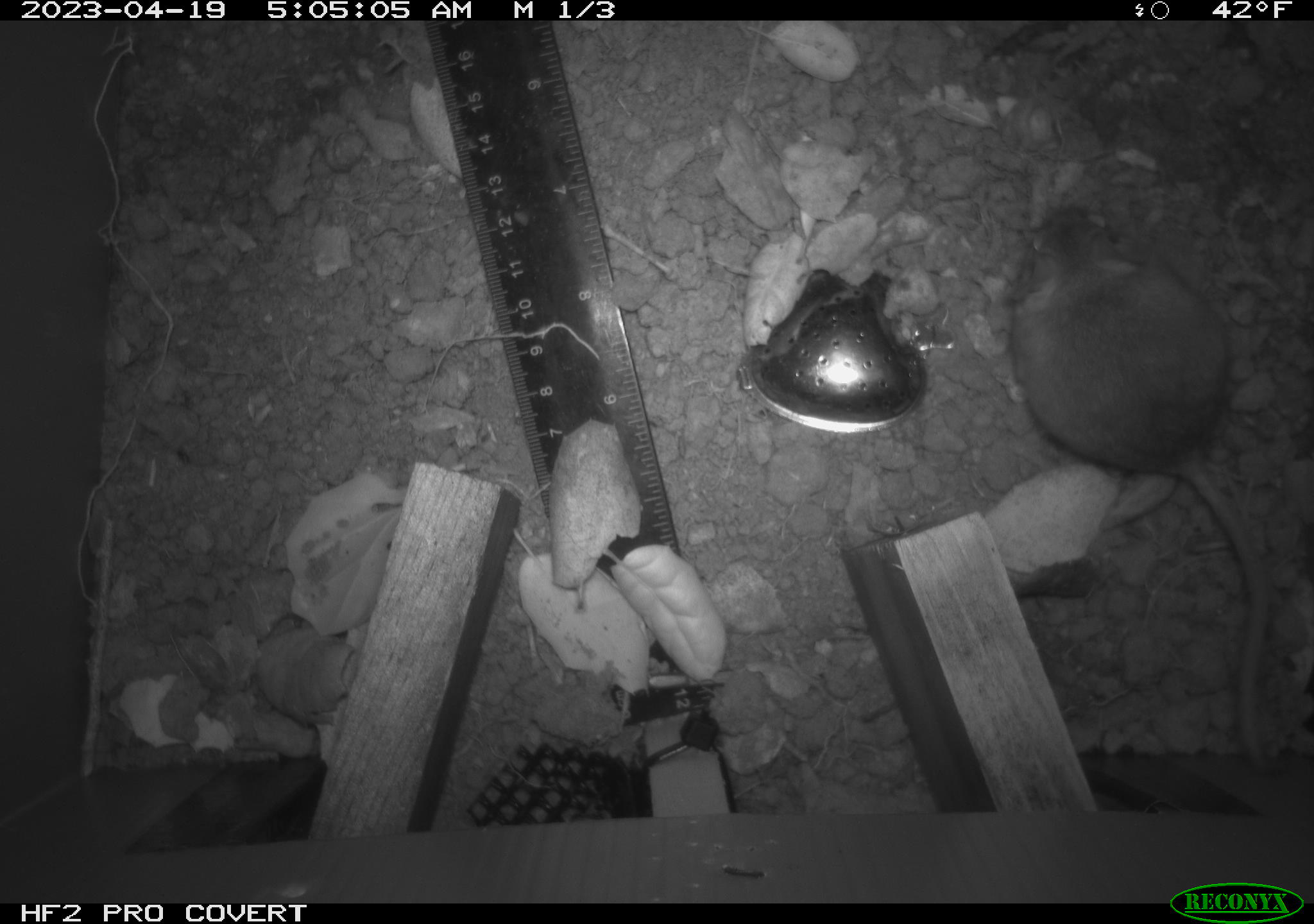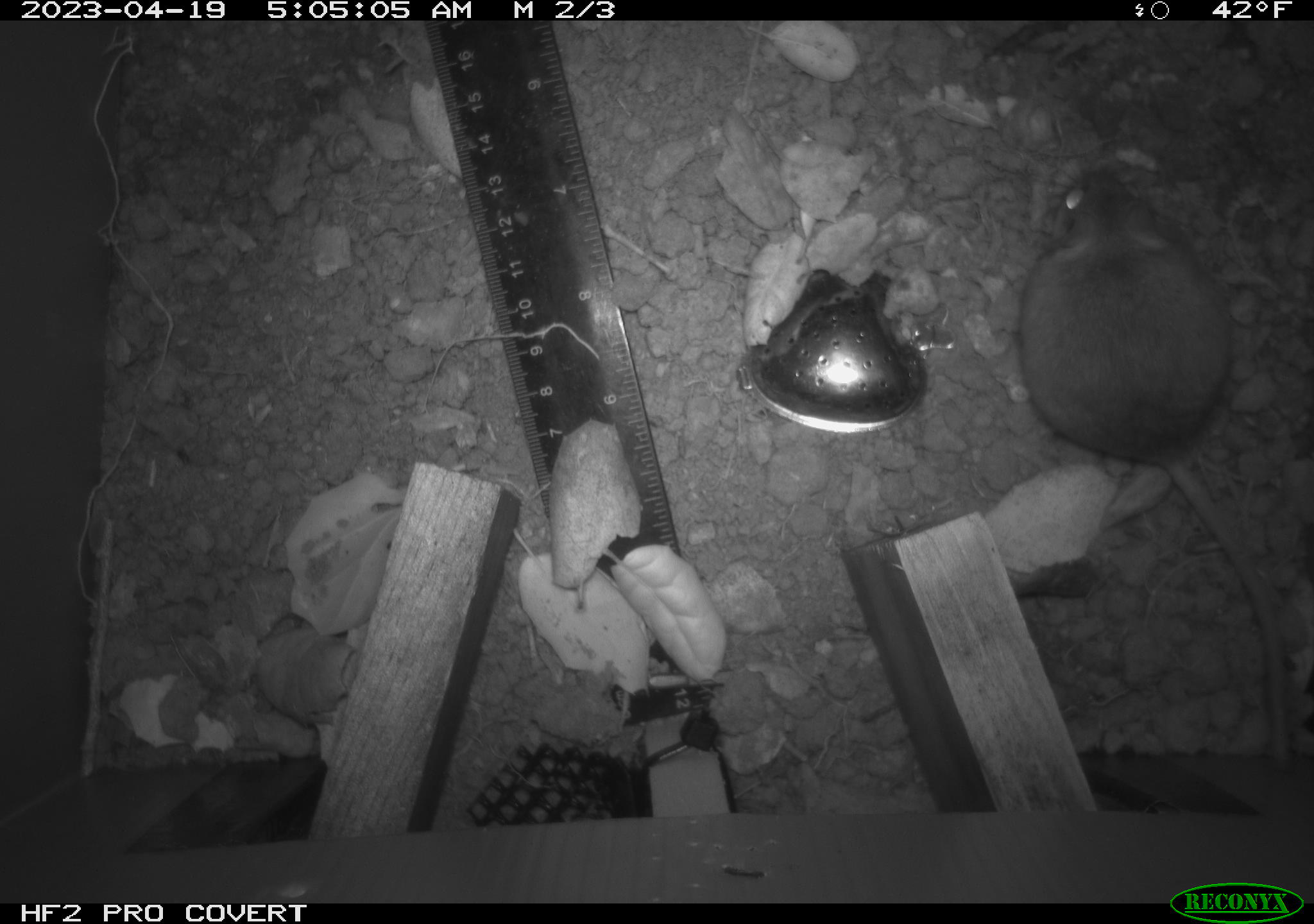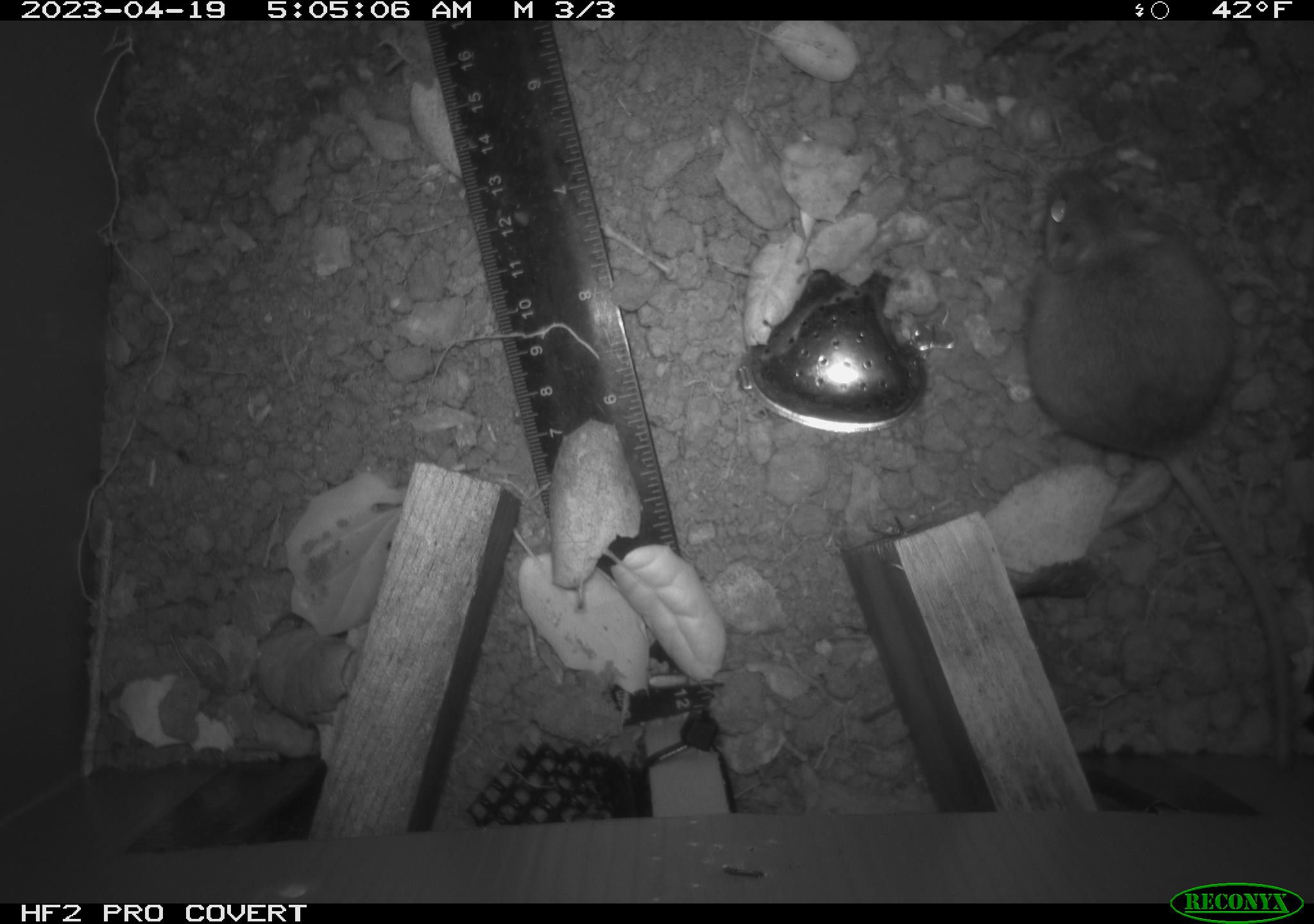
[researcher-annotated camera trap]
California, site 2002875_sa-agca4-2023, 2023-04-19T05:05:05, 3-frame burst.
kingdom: Animalia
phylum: Chordata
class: Mammalia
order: Rodentia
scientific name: Rodentia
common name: mouse species